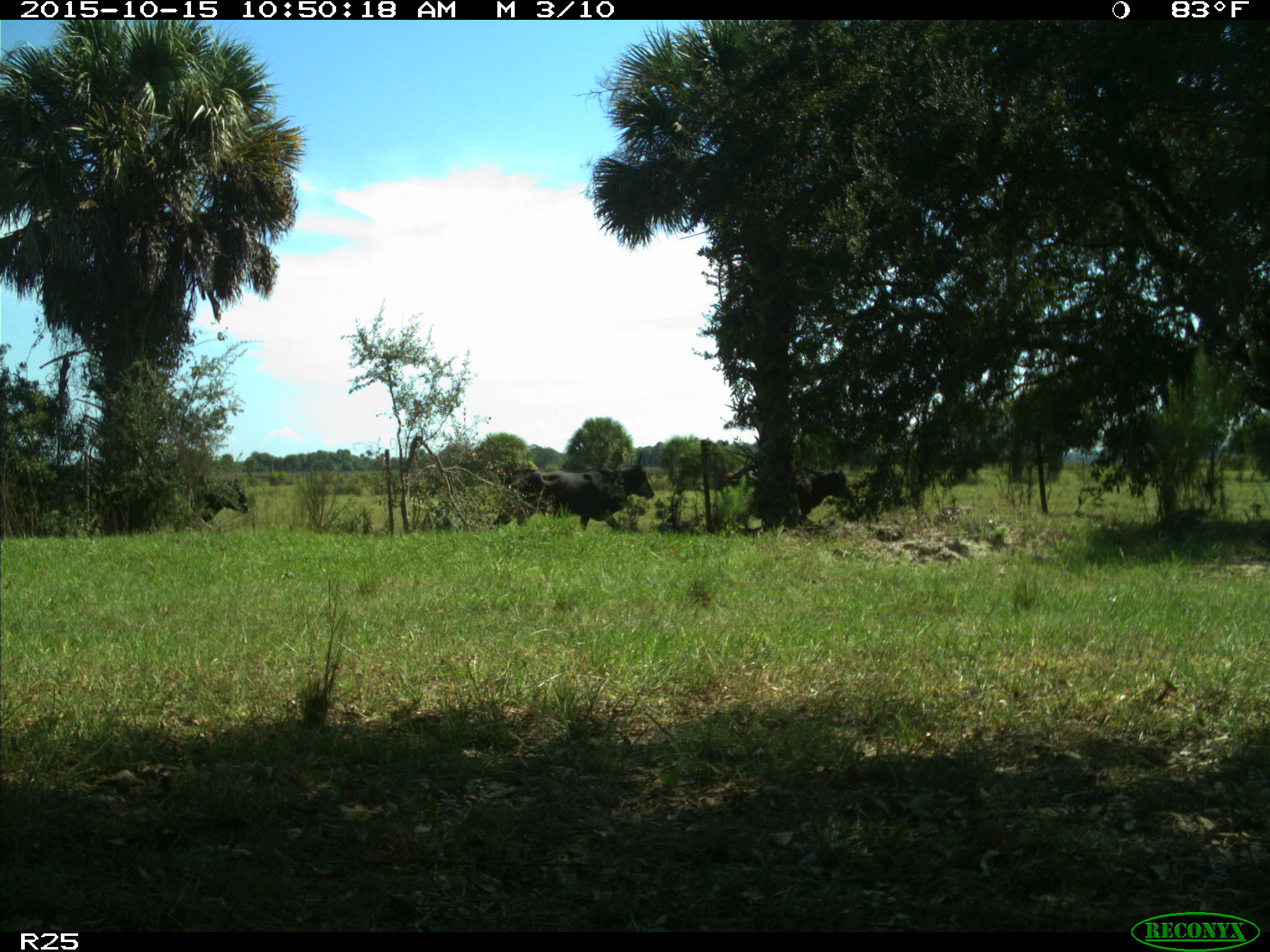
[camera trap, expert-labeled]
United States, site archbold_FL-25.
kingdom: Animalia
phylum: Chordata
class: Mammalia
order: Artiodactyla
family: Bovidae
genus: Bos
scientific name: Bos taurus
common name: domestic cow